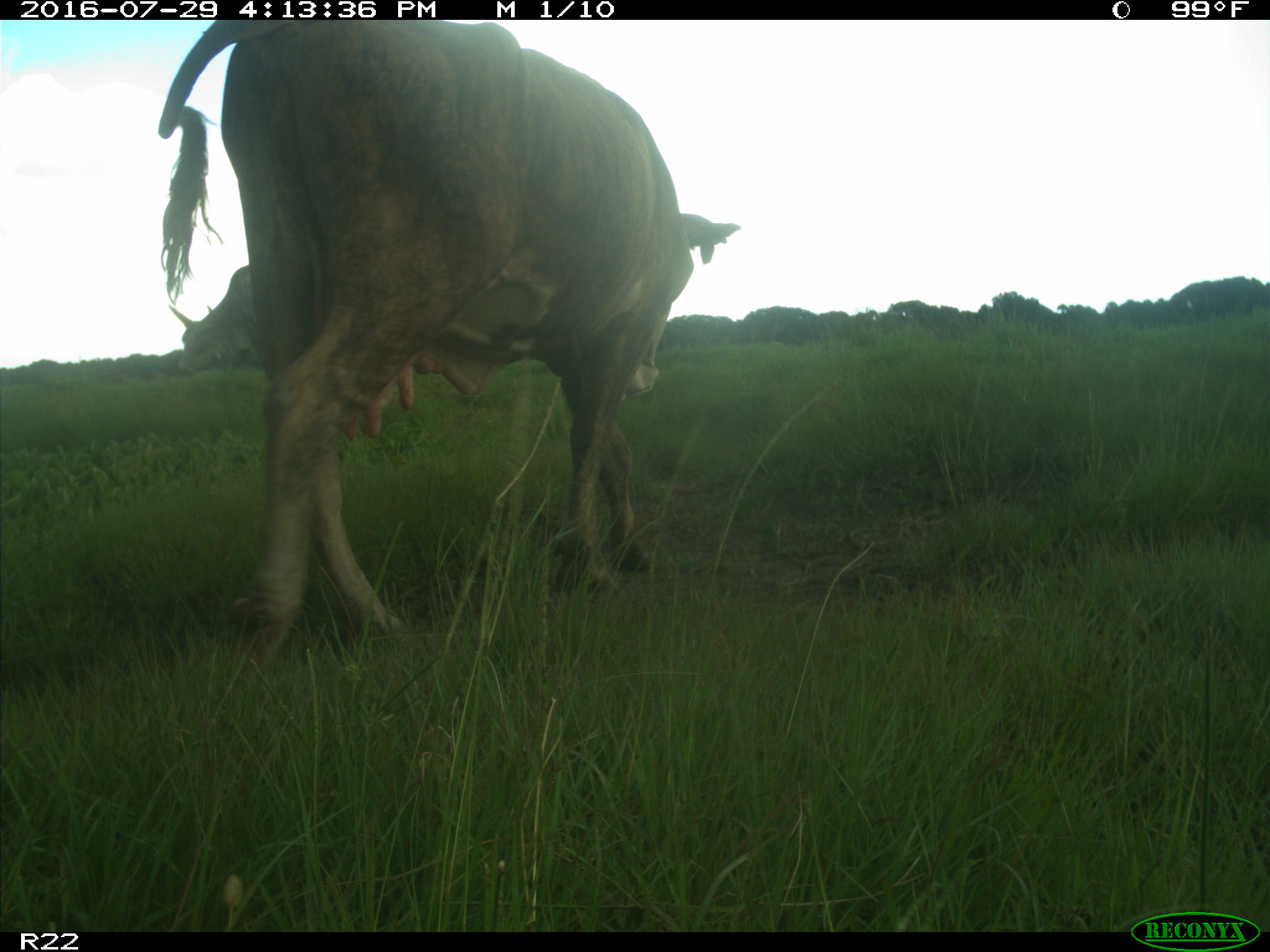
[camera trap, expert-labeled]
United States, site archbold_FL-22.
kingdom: Animalia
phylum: Chordata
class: Mammalia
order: Artiodactyla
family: Bovidae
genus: Bos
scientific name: Bos taurus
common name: domestic cow